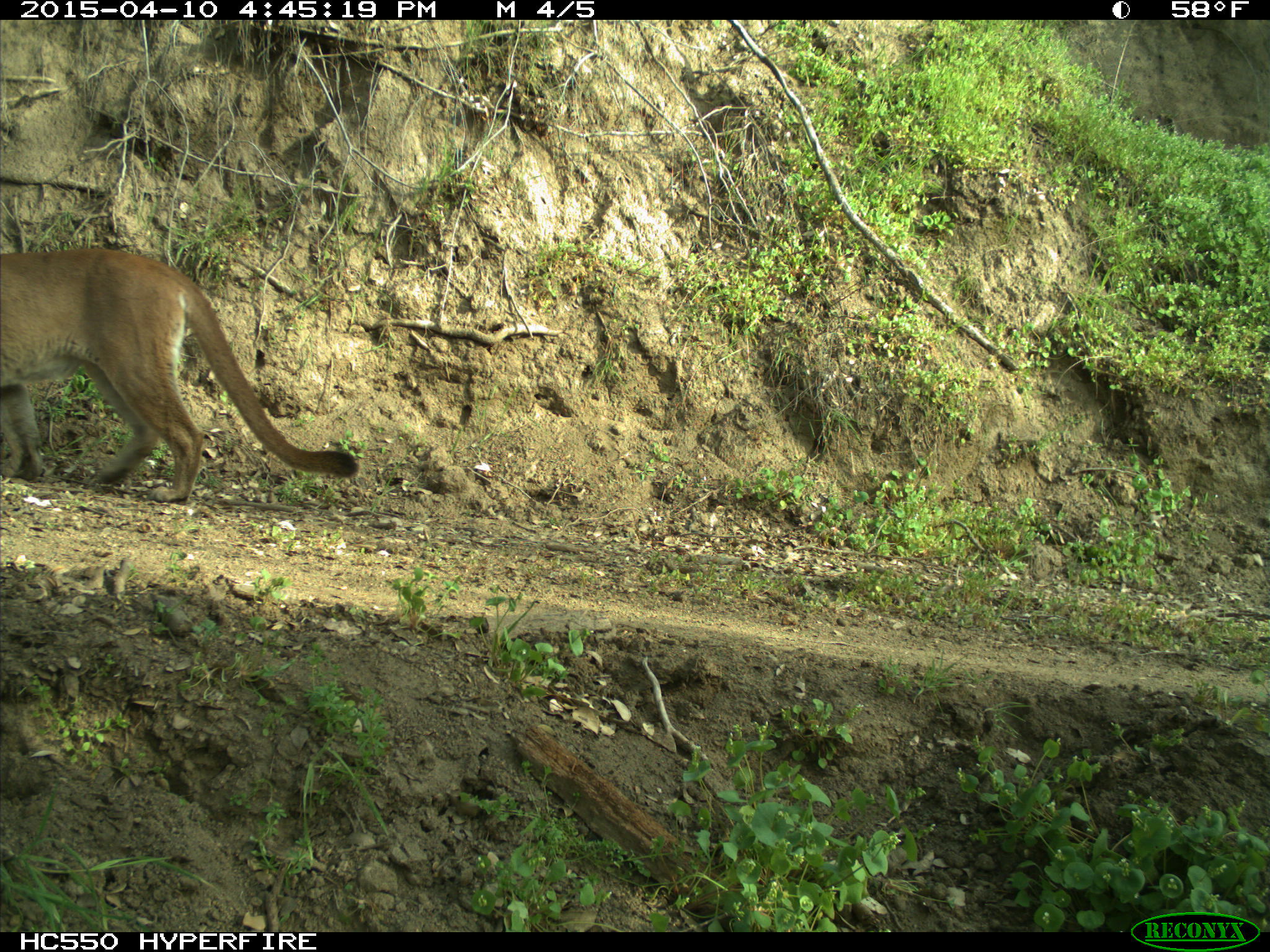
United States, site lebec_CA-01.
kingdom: Animalia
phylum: Chordata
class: Mammalia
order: Carnivora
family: Felidae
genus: Puma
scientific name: Puma concolor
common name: mountain lion